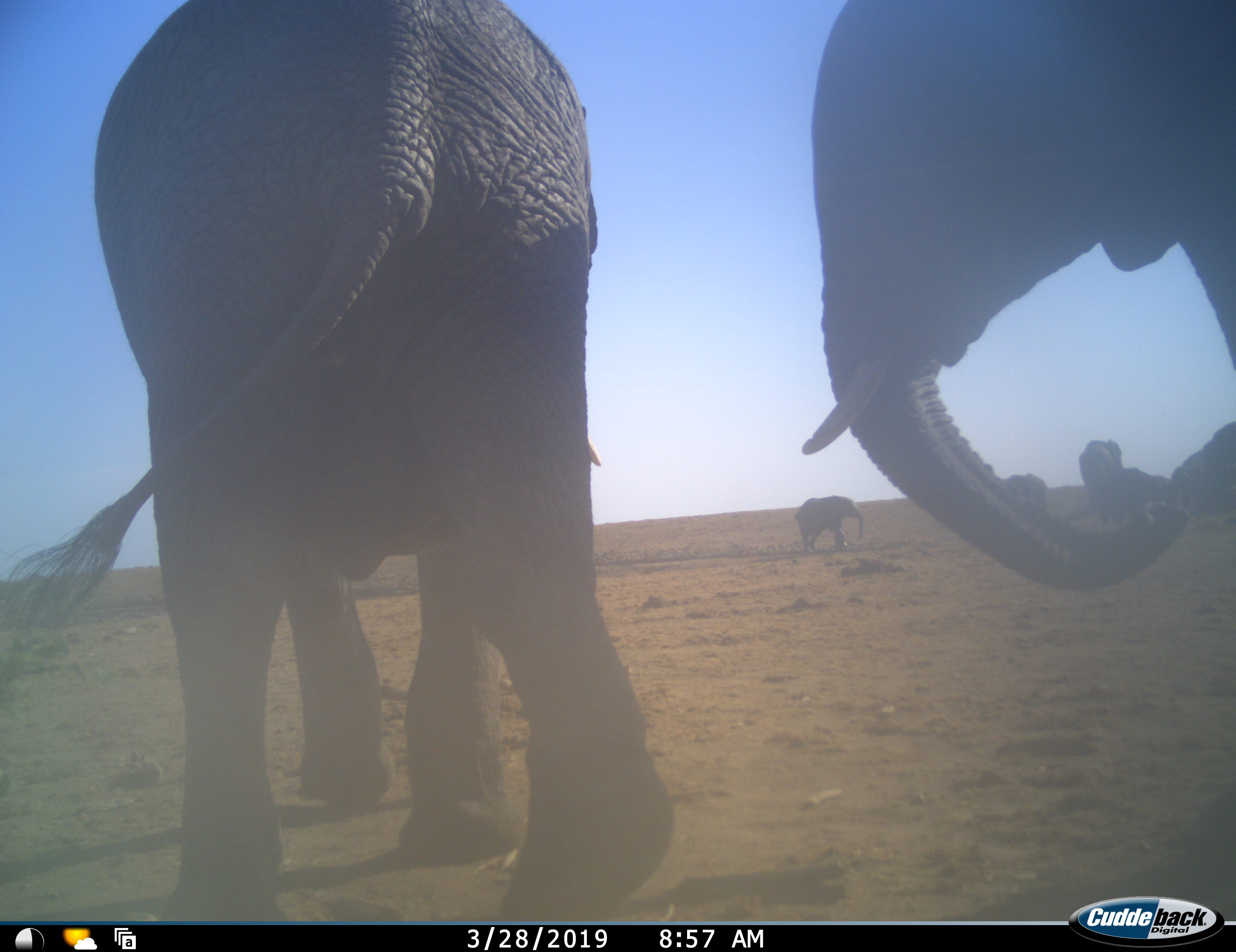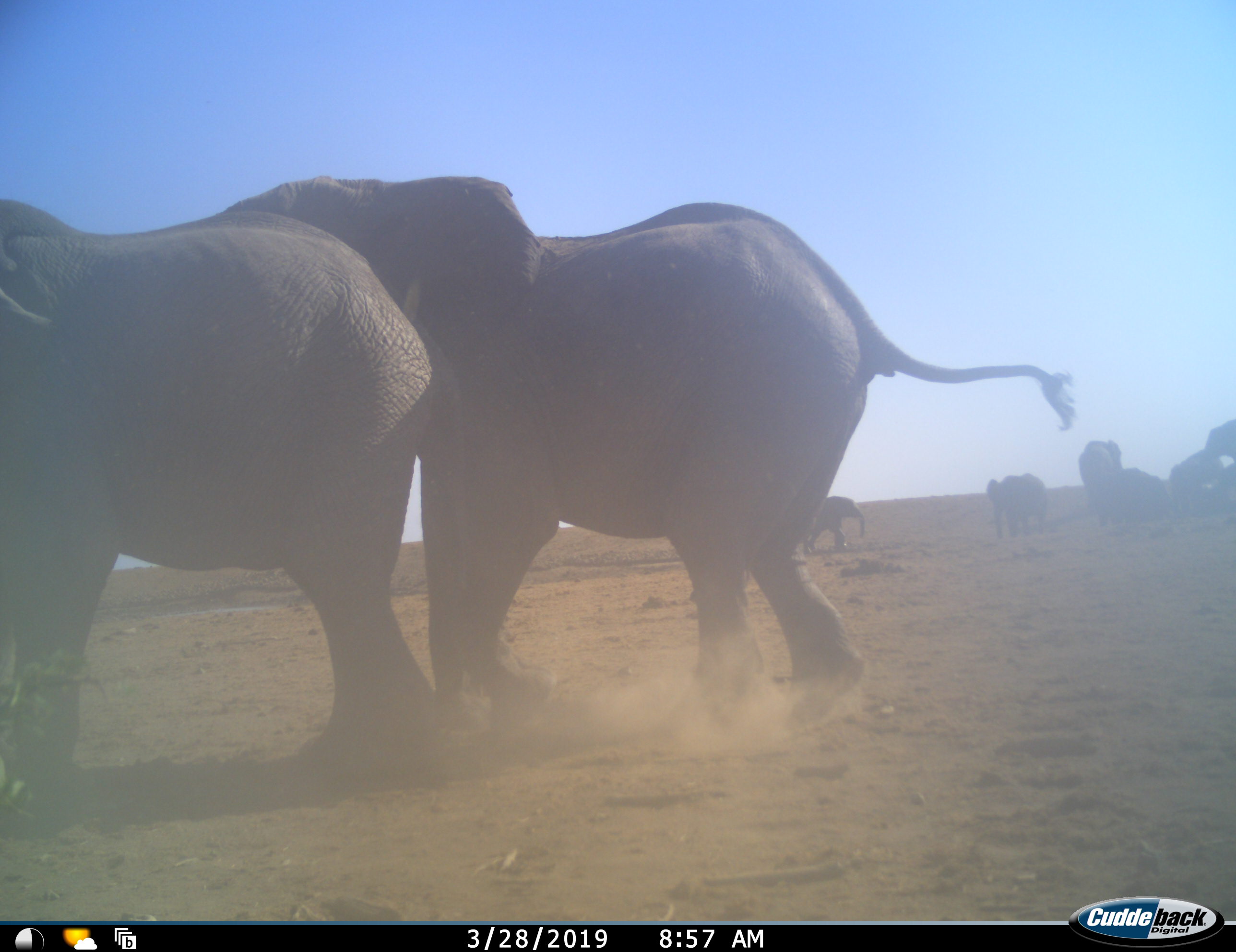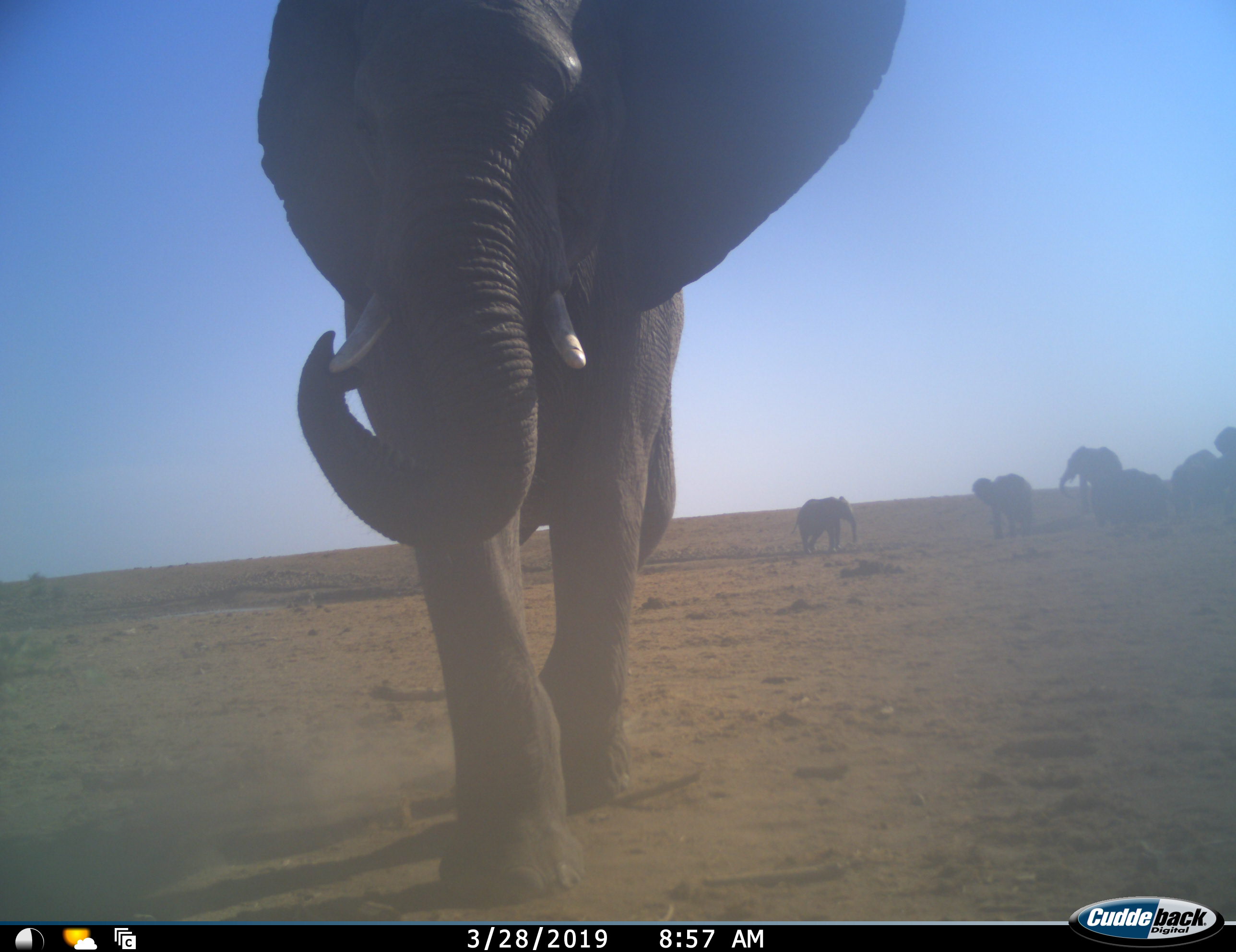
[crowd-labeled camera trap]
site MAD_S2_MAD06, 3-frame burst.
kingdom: Animalia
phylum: Chordata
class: Mammalia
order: Proboscidea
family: Elephantidae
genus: Loxodonta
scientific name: Loxodonta africana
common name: african bush elephant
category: elephant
Elephant (african bush elephant) (Loxodonta africana), count 8. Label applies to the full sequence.